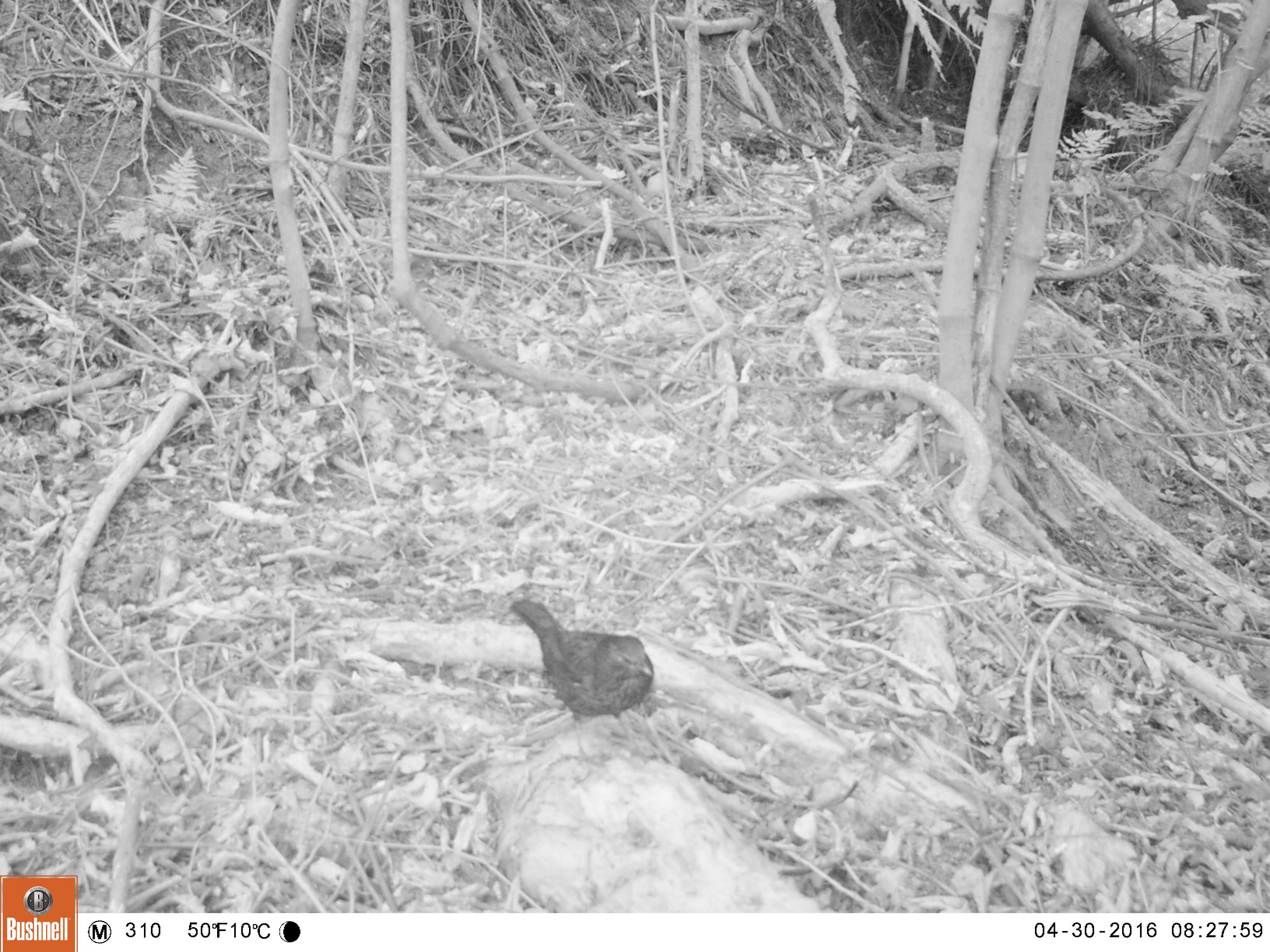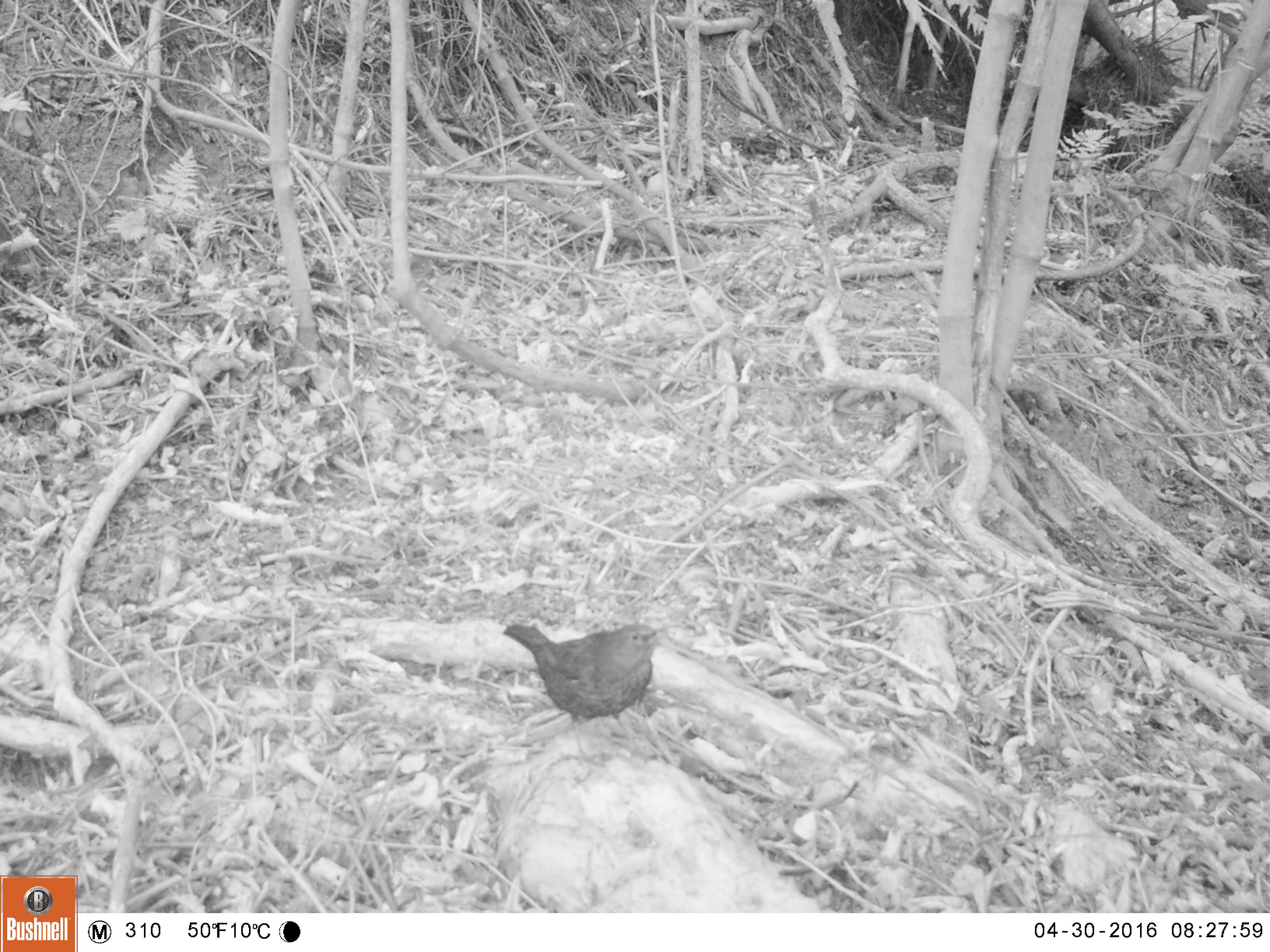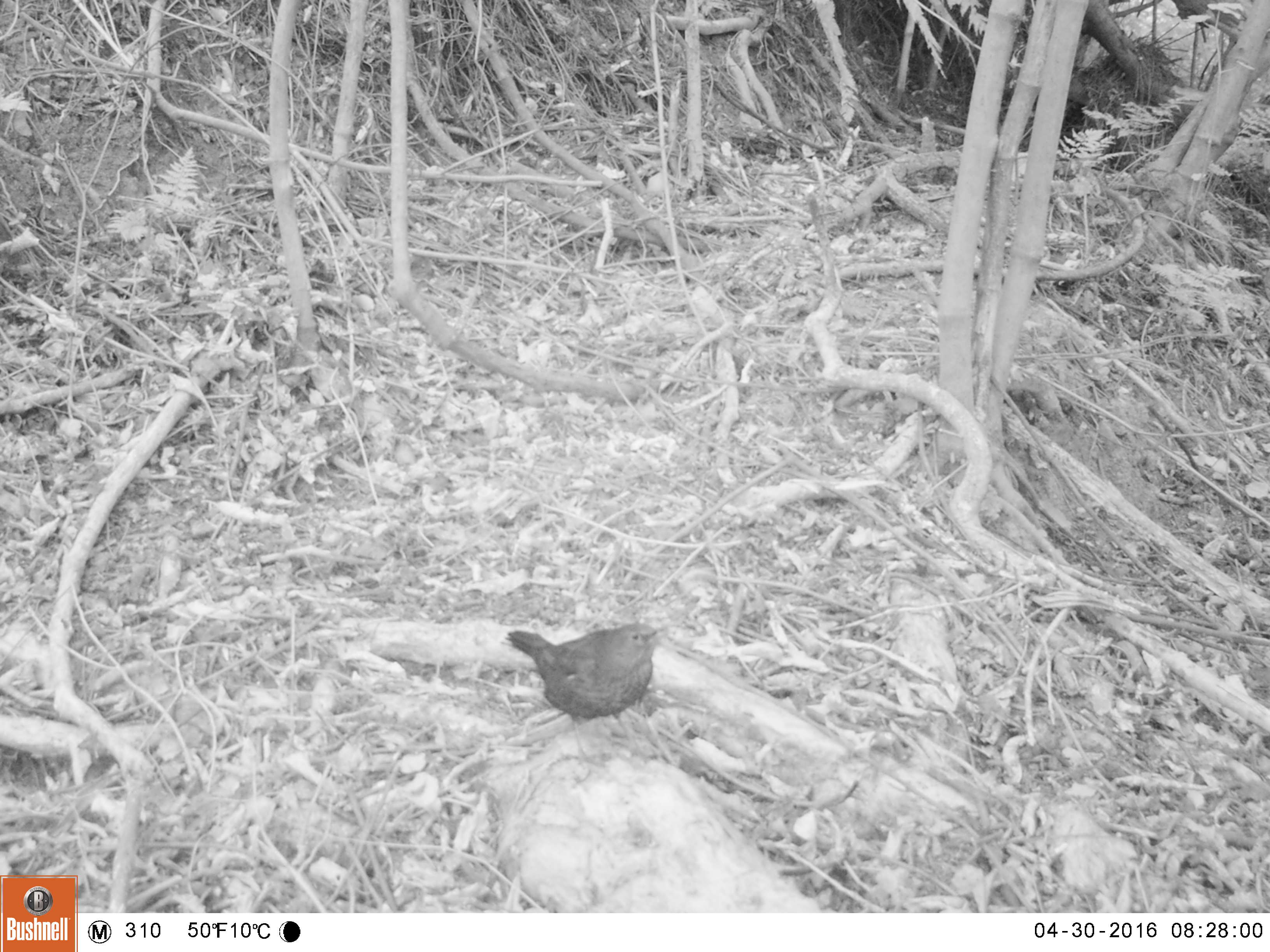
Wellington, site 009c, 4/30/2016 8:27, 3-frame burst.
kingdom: Animalia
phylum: Chordata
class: Aves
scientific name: Aves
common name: bird